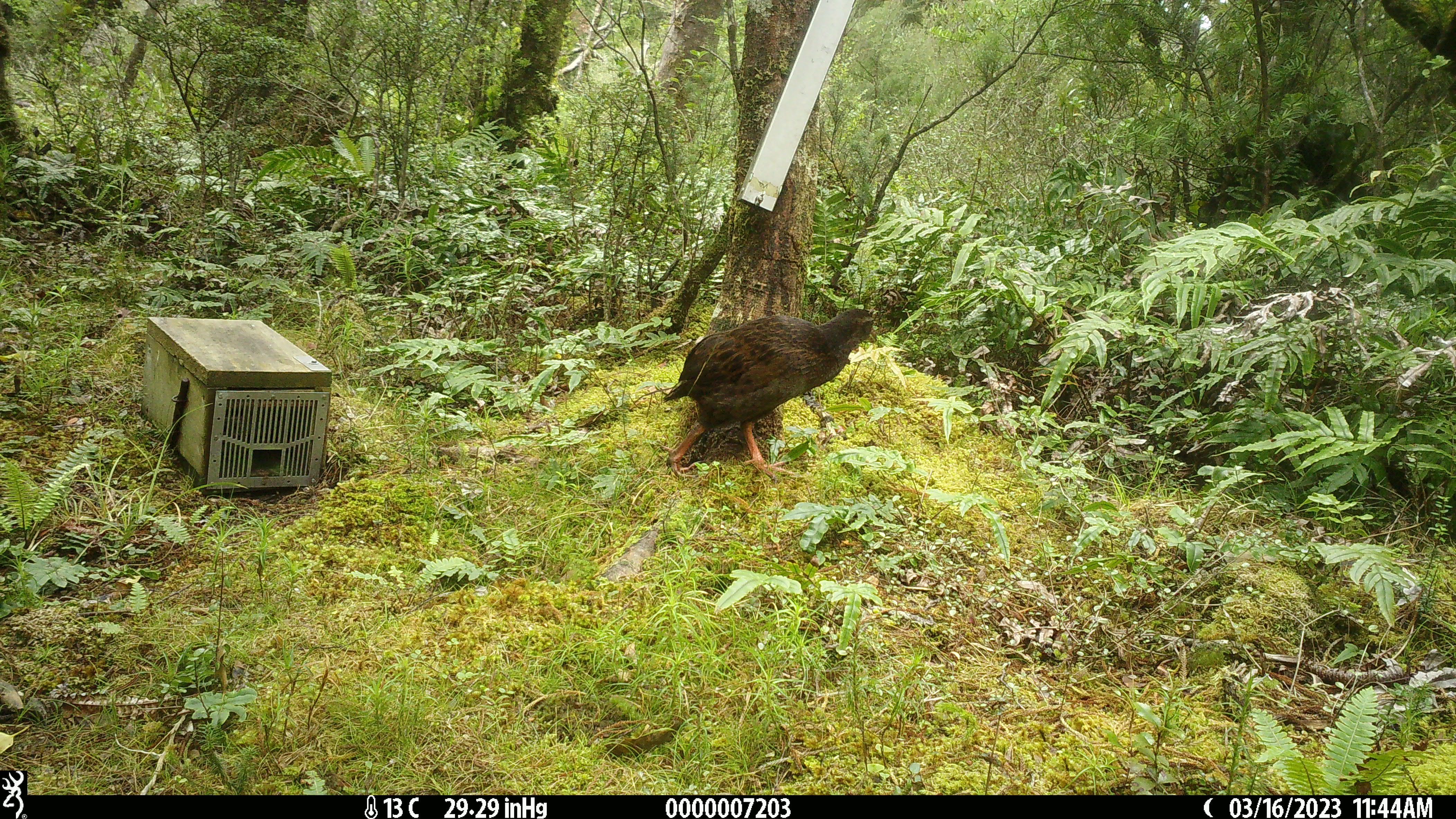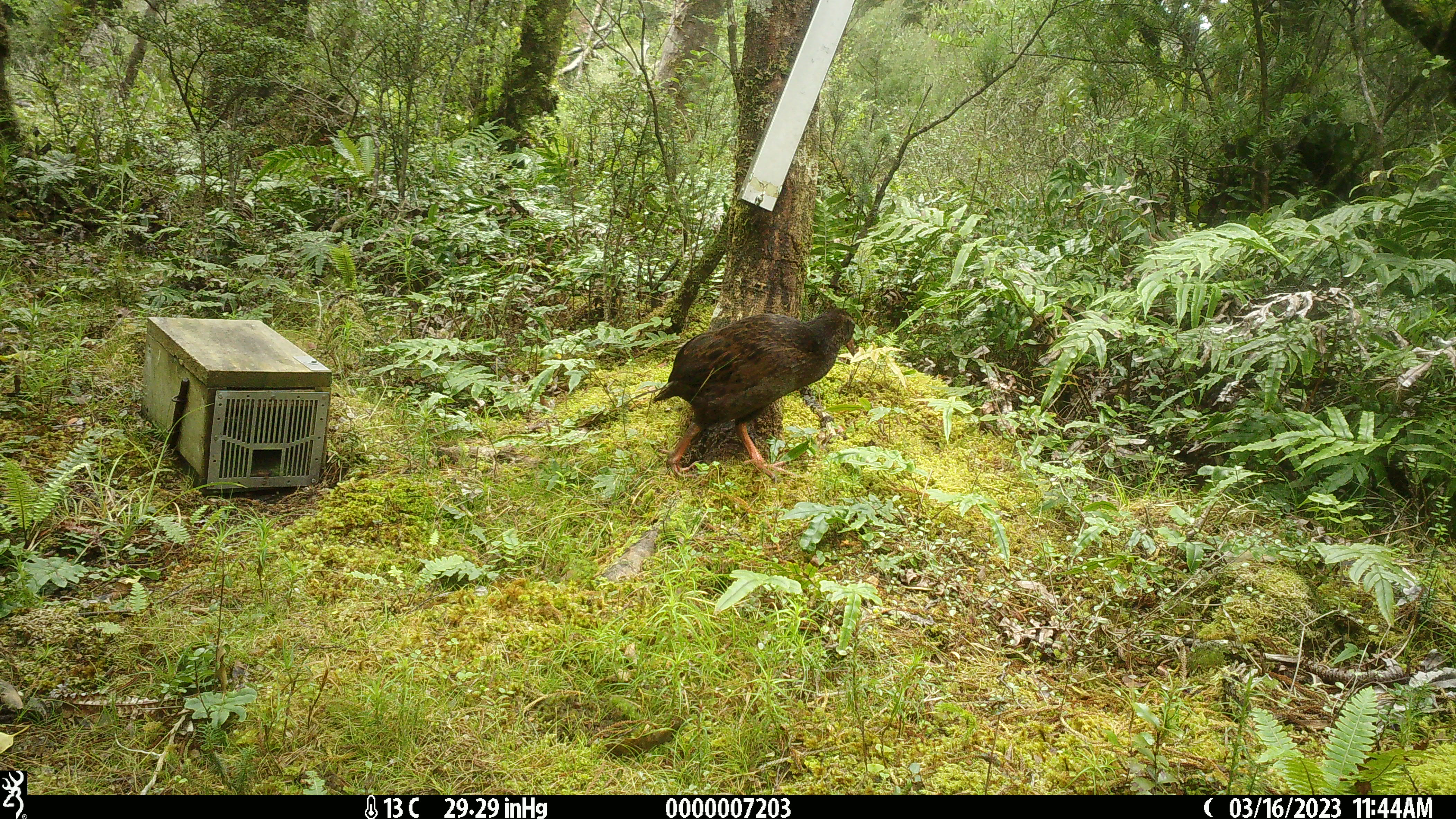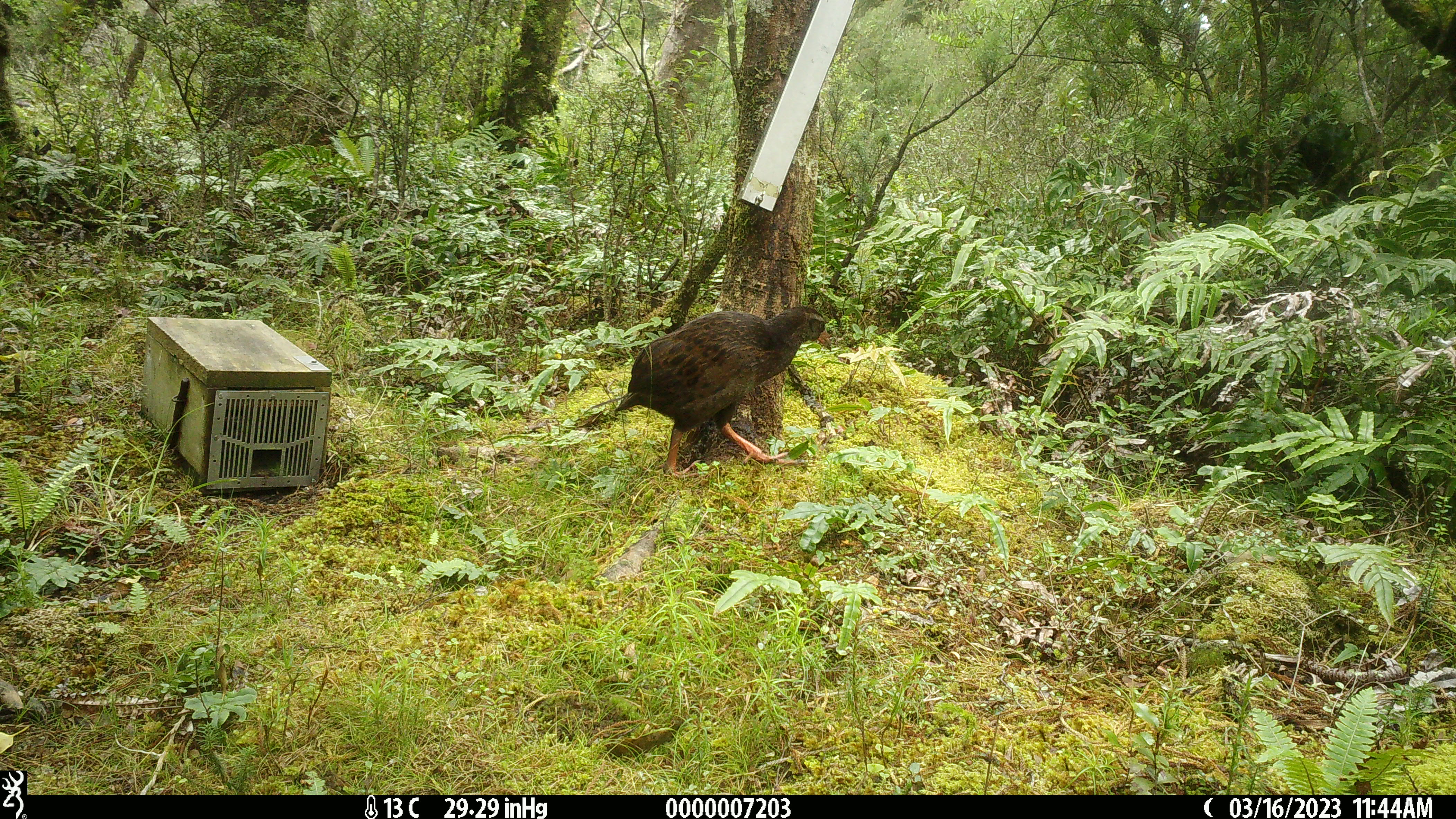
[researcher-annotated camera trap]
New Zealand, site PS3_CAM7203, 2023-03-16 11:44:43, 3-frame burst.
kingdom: Animalia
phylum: Chordata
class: Aves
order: Gruiformes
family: Rallidae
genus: Gallirallus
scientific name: Gallirallus australis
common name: weka